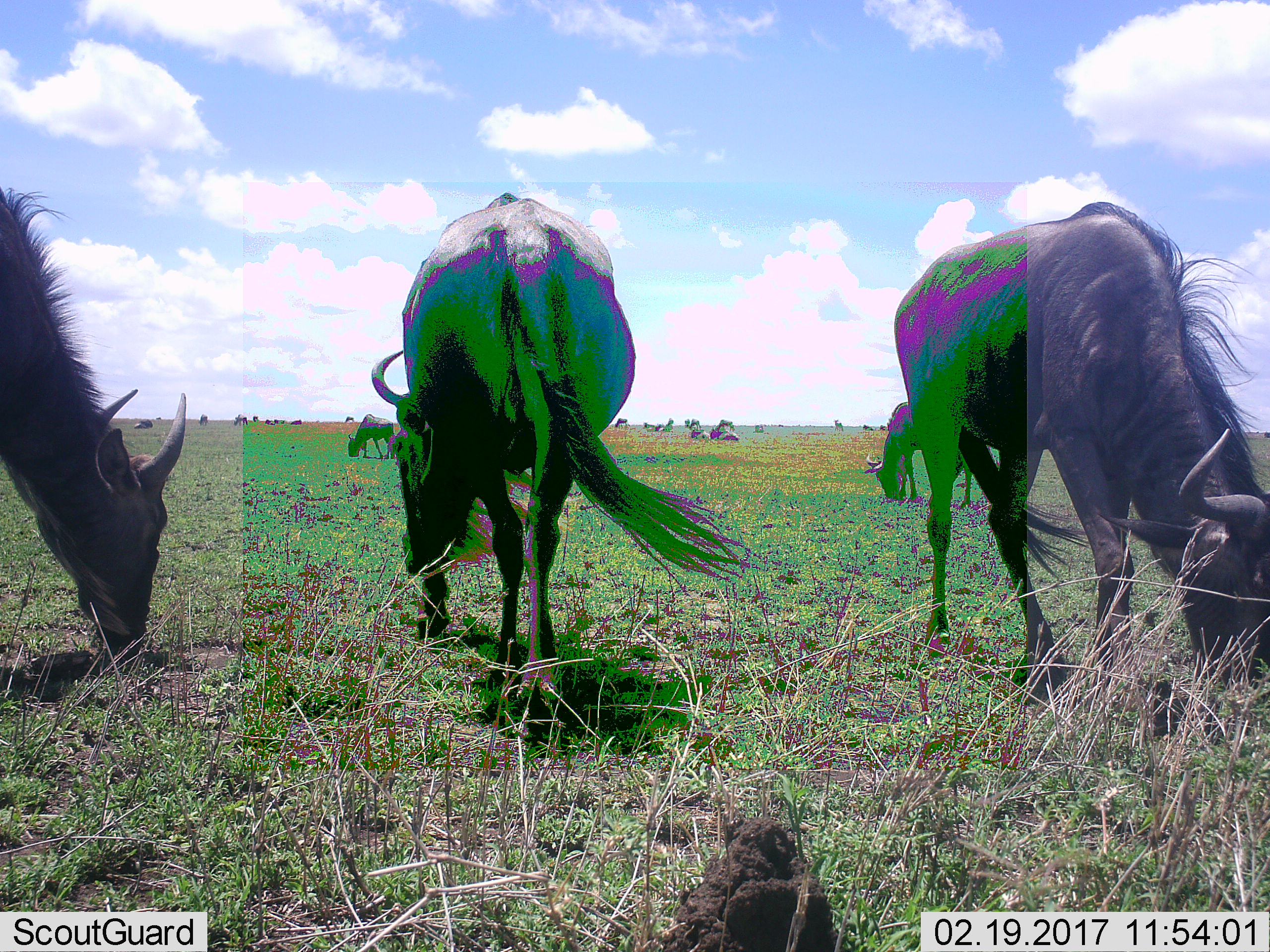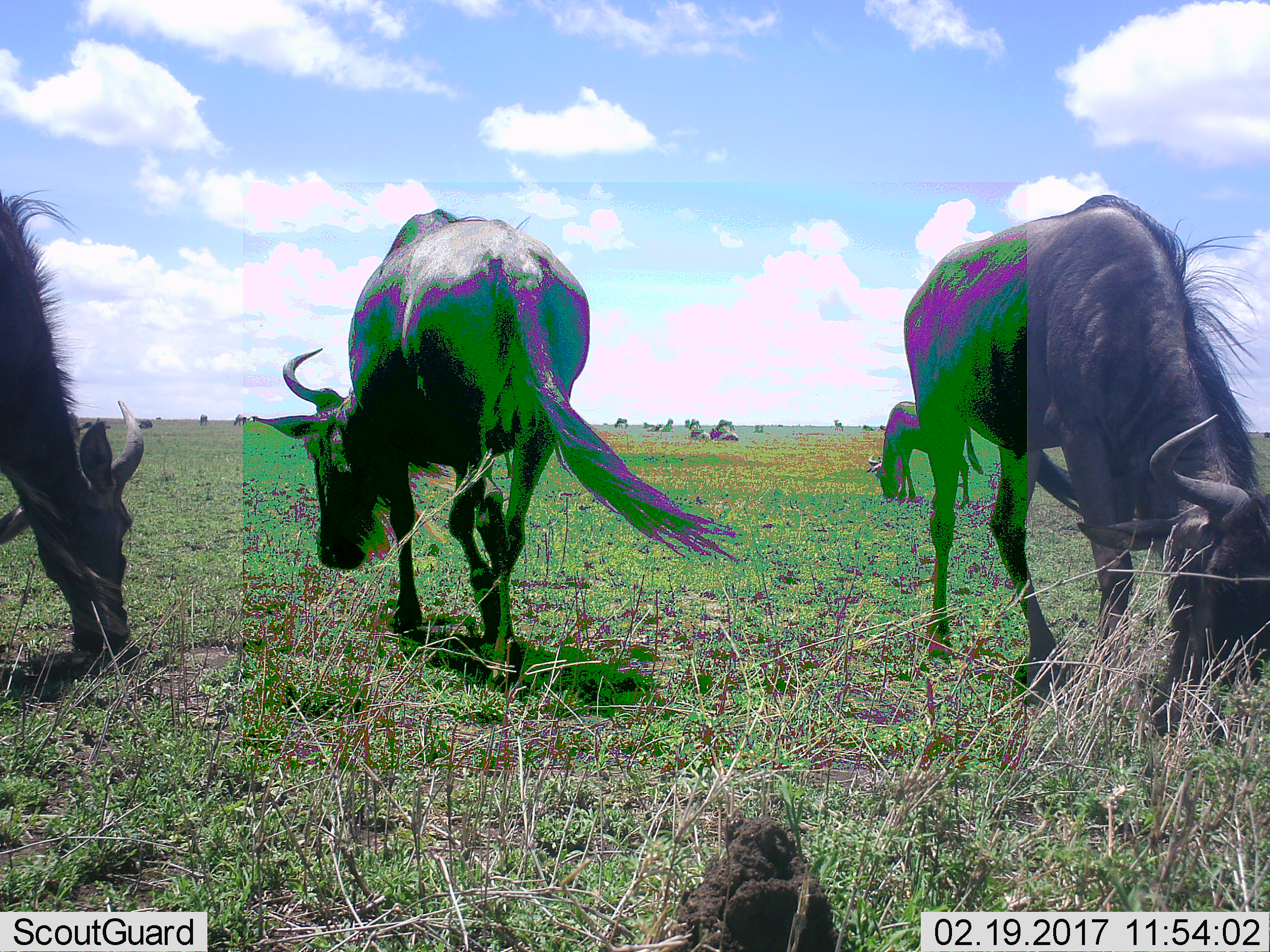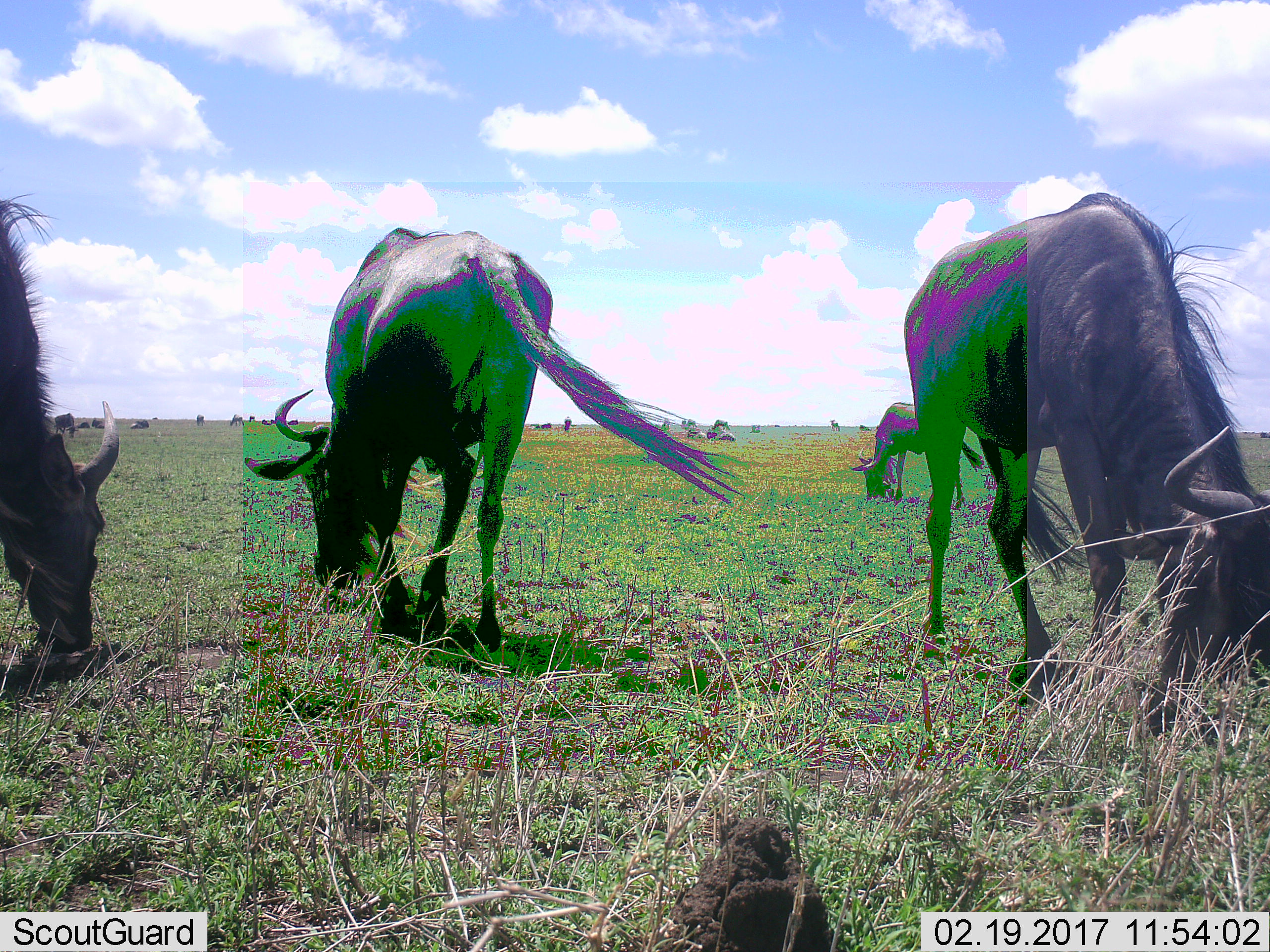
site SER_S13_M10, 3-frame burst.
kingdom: Animalia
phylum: Chordata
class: Mammalia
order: Artiodactyla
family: Bovidae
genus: Connochaetes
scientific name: Connochaetes taurinus taurinus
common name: blue wildebeest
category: wildebeestblue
Wildebeestblue (blue wildebeest) (Connochaetes taurinus taurinus), count 11-50. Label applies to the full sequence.